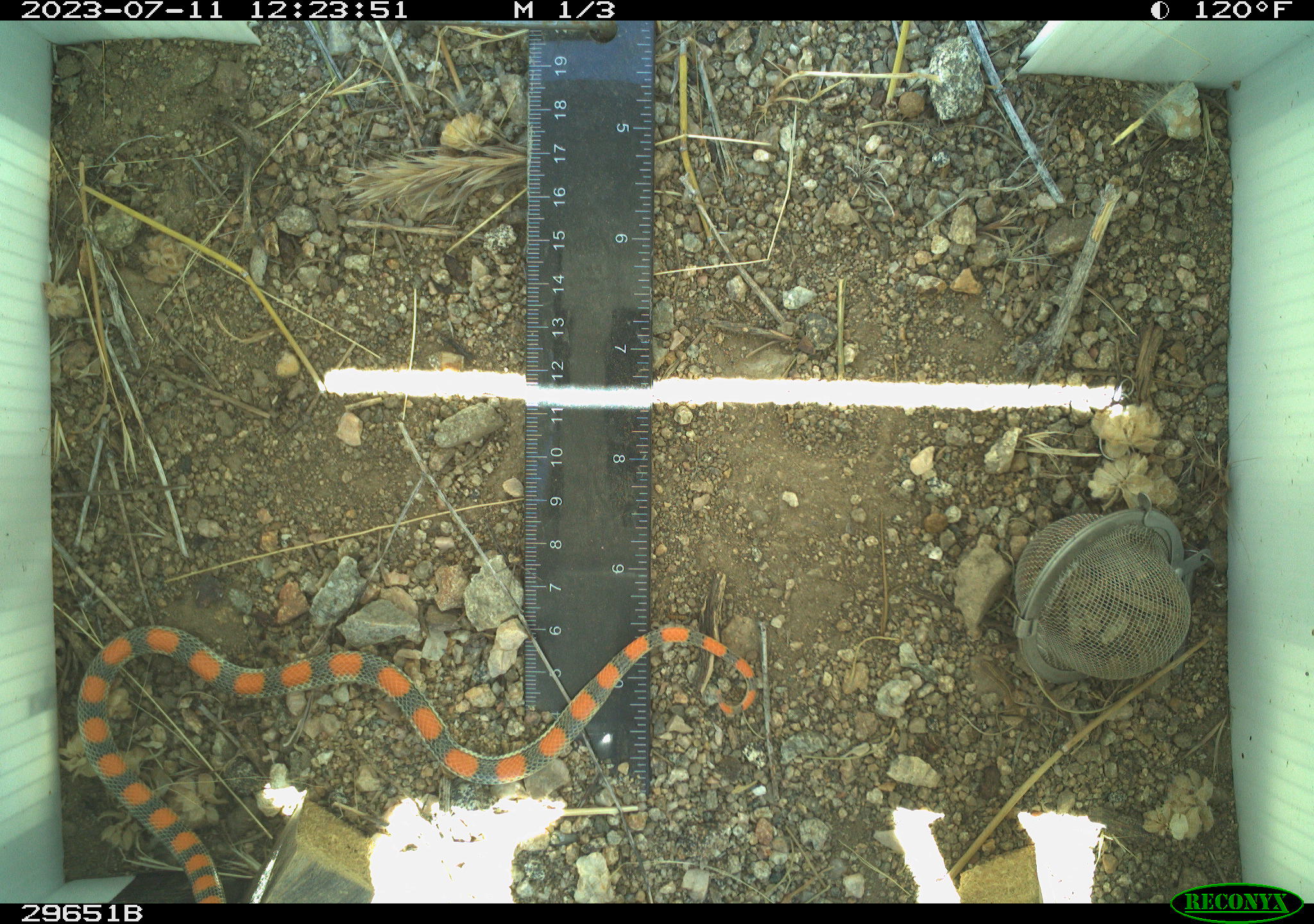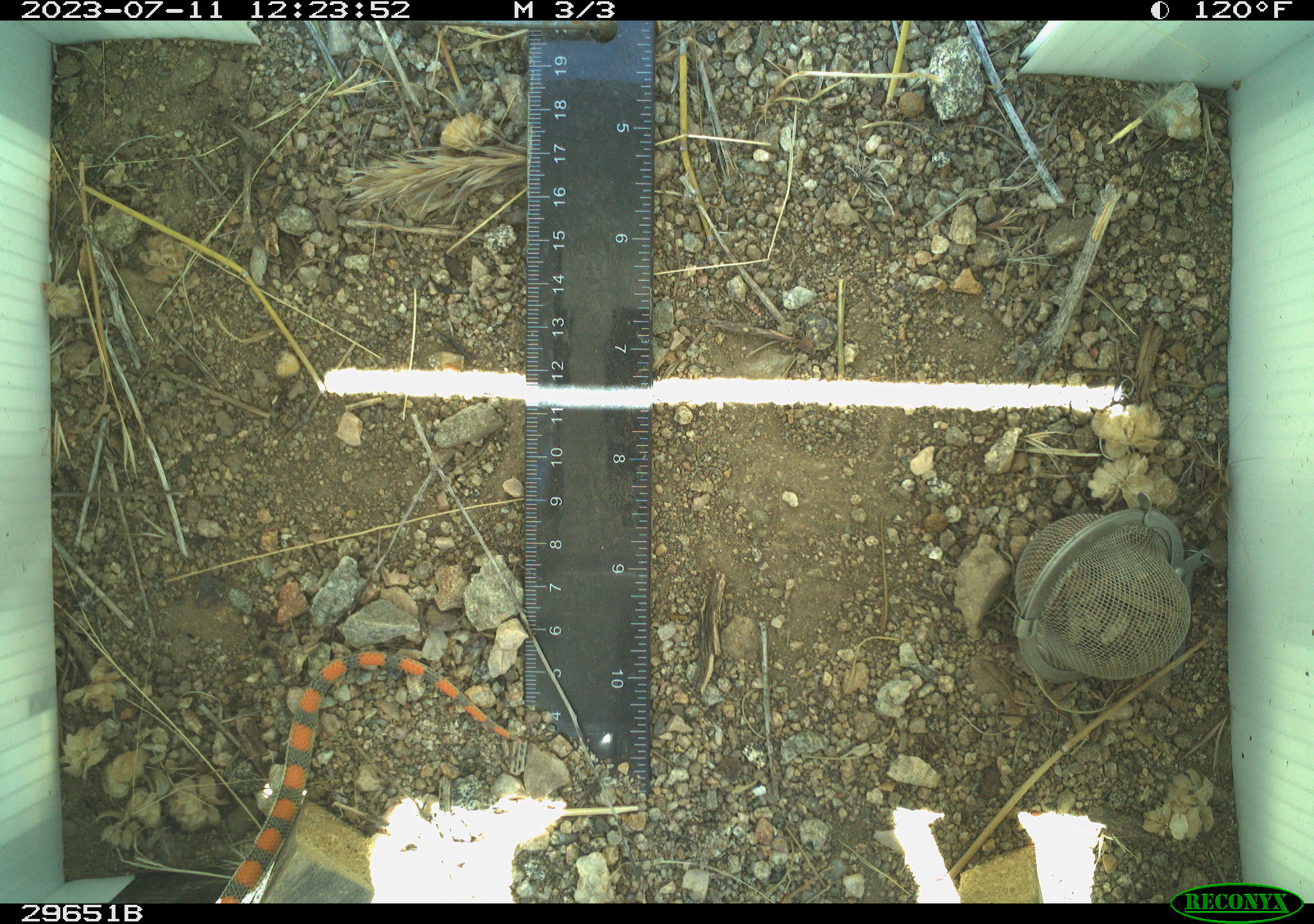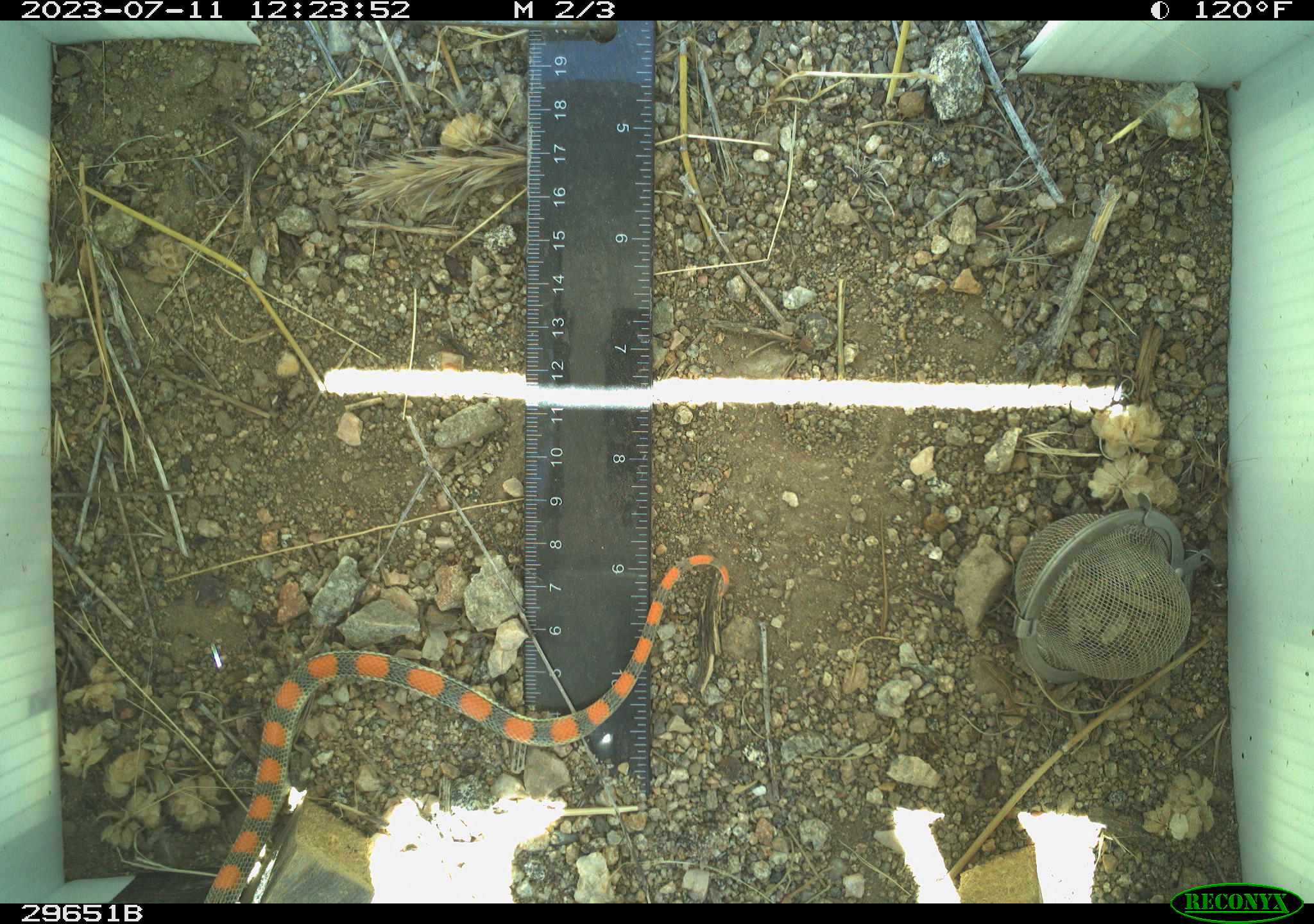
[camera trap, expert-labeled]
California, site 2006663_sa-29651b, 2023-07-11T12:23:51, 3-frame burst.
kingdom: Animalia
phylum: Chordata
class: Reptilia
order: Squamata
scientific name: Squamata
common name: lizards and snakes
Lizards and snakes (Squamata).